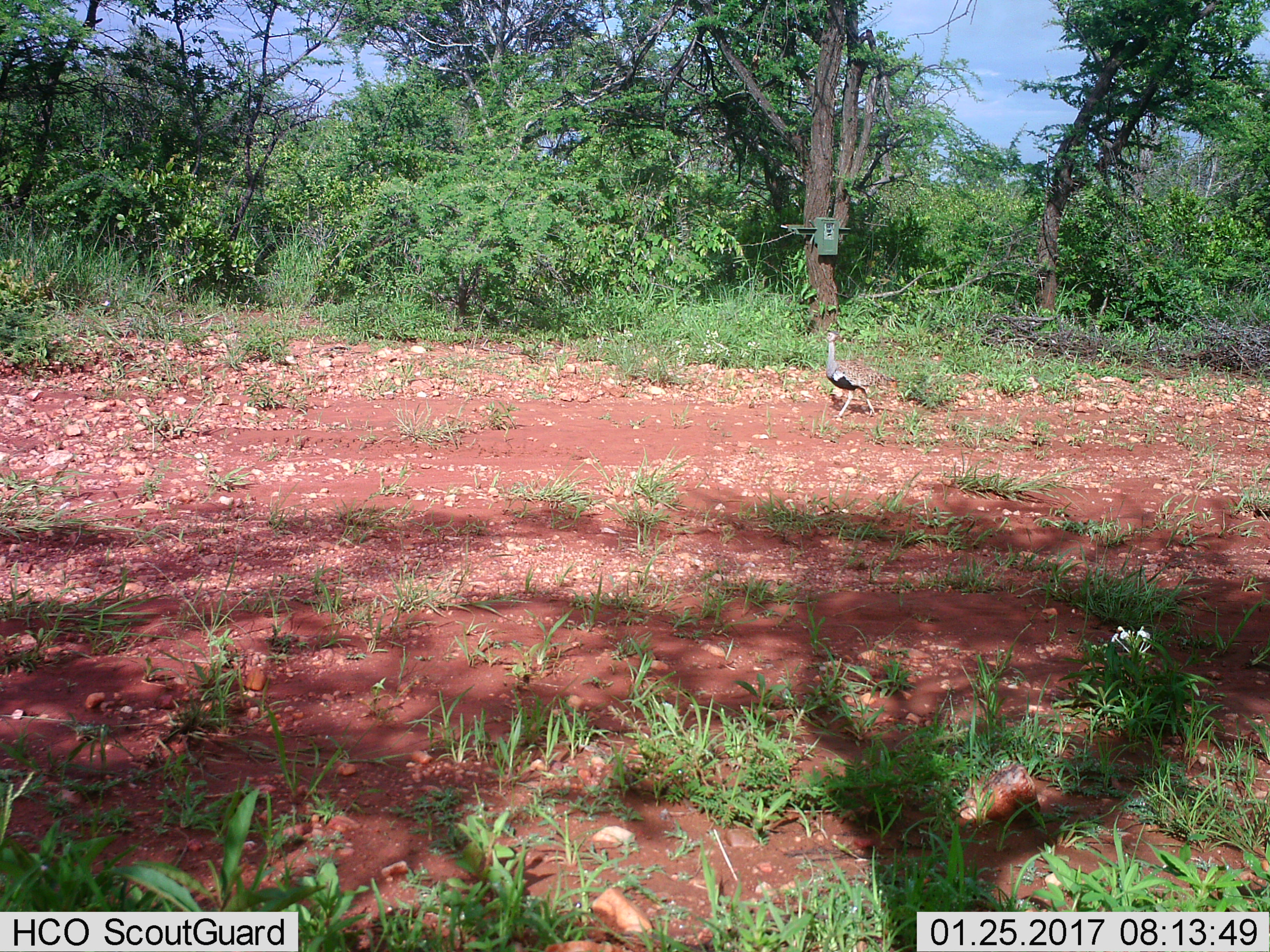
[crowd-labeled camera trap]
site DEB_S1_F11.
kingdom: Animalia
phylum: Chordata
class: Aves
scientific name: Aves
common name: bird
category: birdother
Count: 1.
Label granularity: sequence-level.